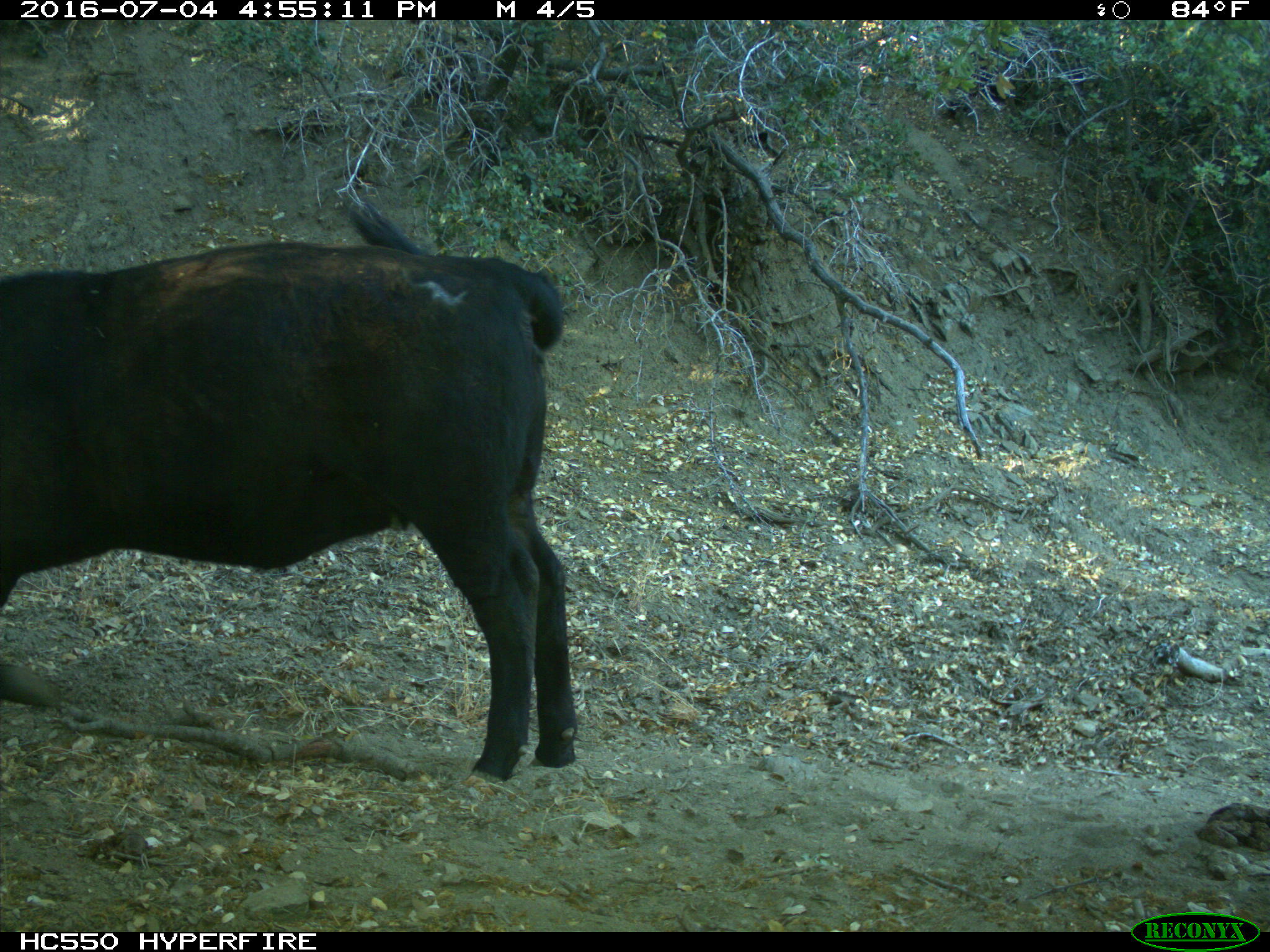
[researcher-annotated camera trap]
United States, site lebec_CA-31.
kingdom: Animalia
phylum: Chordata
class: Mammalia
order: Artiodactyla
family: Bovidae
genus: Bos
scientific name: Bos taurus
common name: domestic cow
Bos taurus (domestic cow).